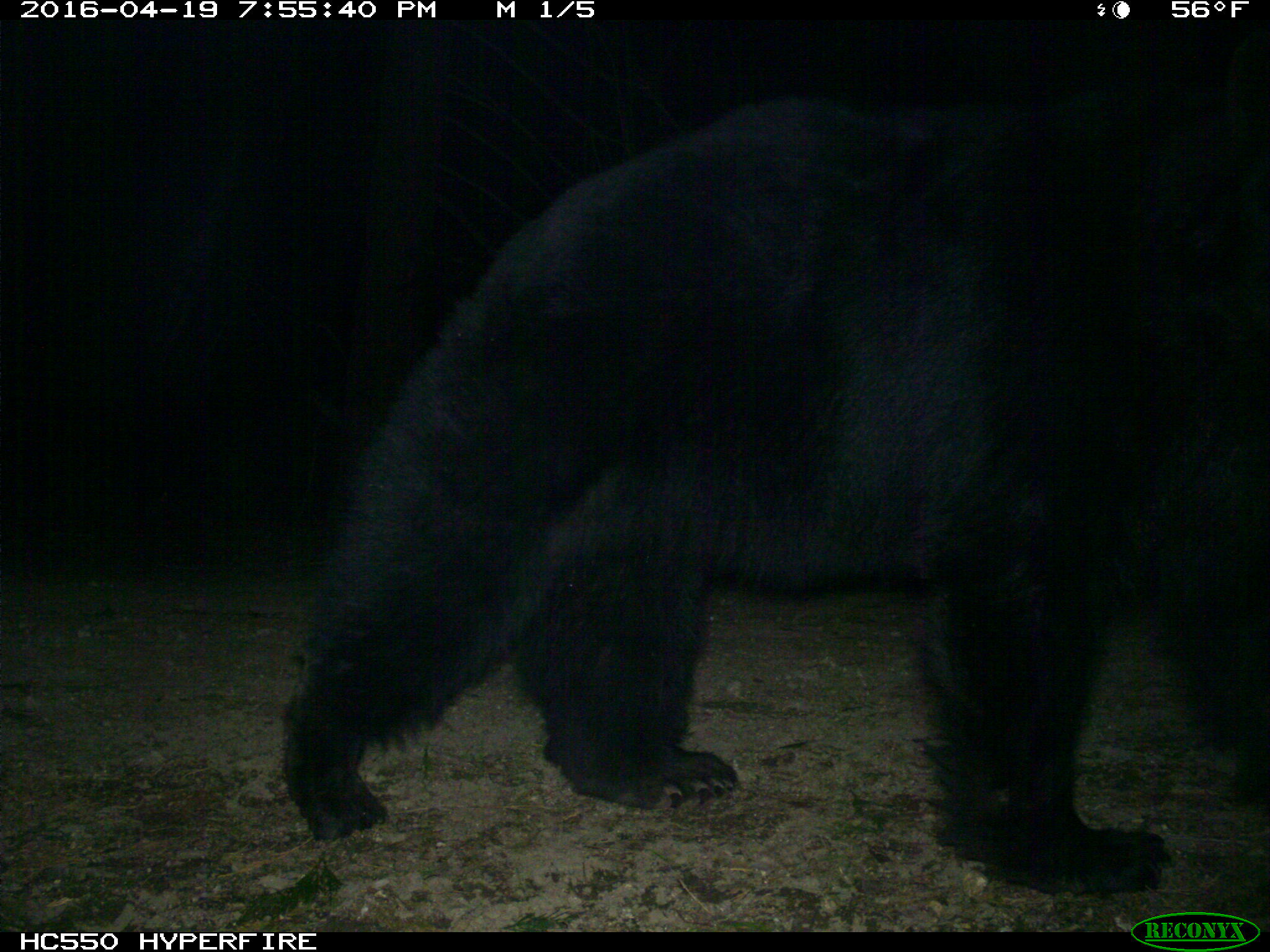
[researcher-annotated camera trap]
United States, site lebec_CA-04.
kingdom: Animalia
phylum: Chordata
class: Mammalia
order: Carnivora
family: Ursidae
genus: Ursus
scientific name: Ursus americanus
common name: american black bear